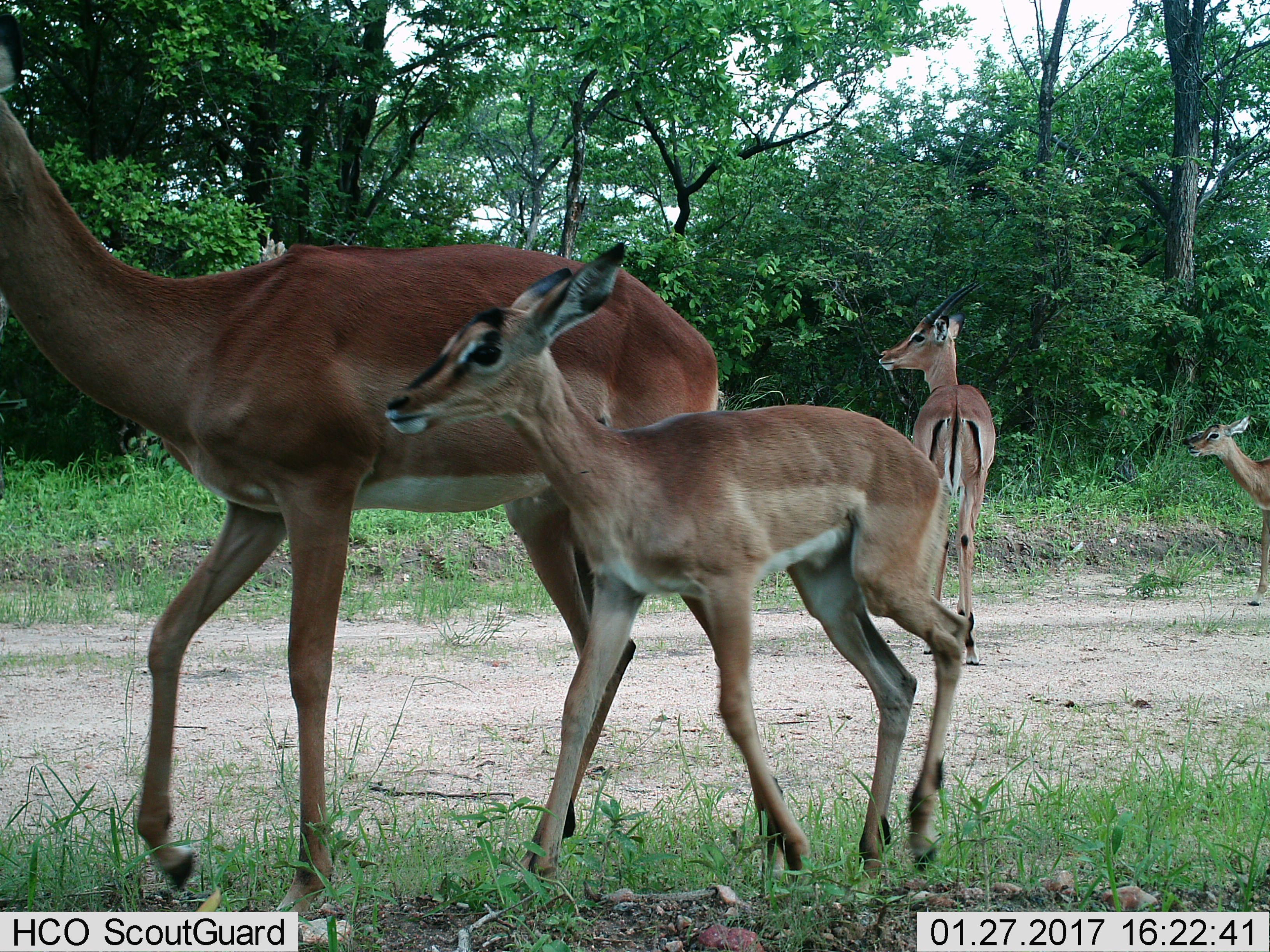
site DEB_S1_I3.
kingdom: Animalia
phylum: Chordata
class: Mammalia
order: Artiodactyla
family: Bovidae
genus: Aepyceros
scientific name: Aepyceros melampus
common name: impala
Impala (Aepyceros melampus), count 4. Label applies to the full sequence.